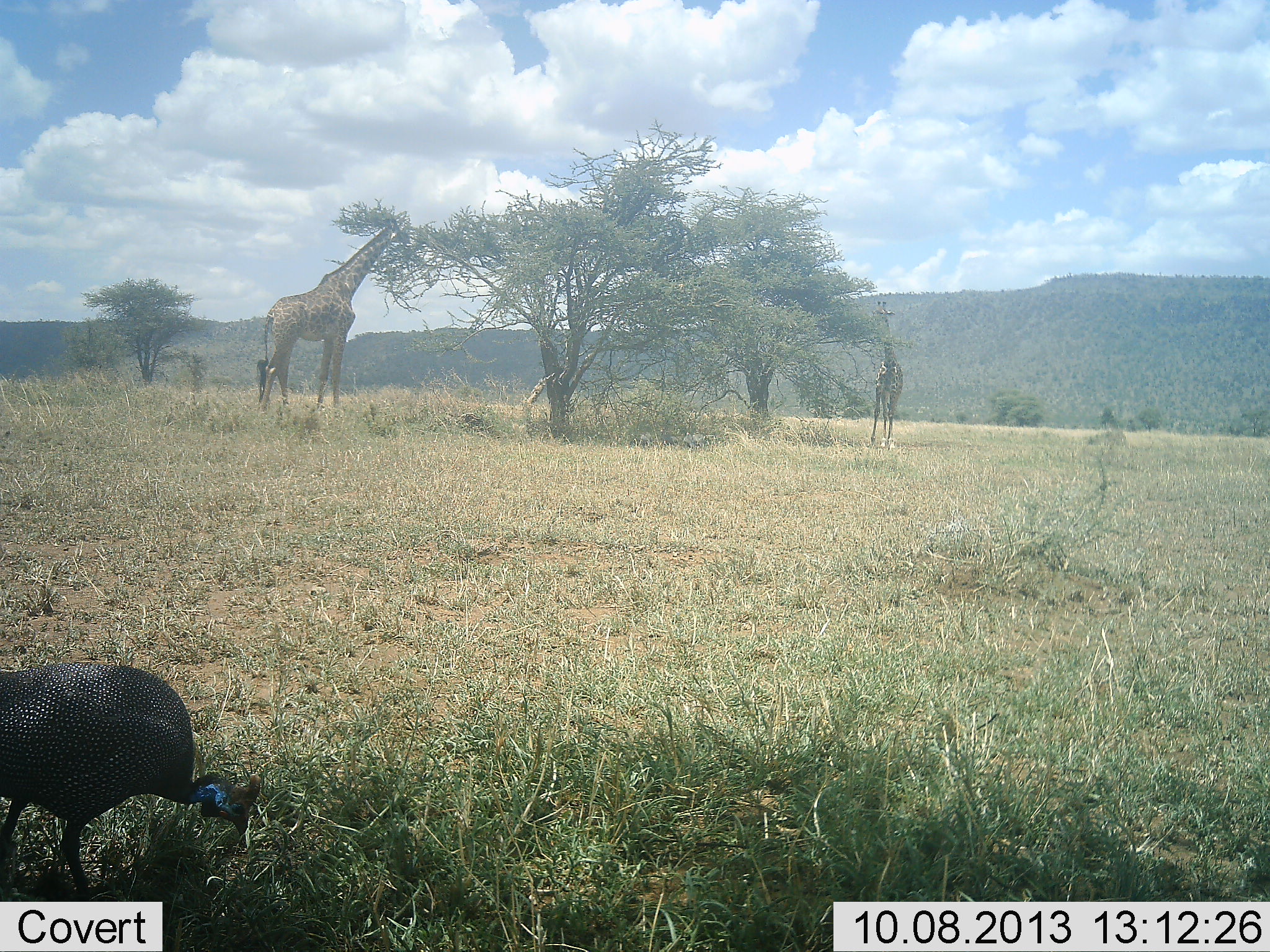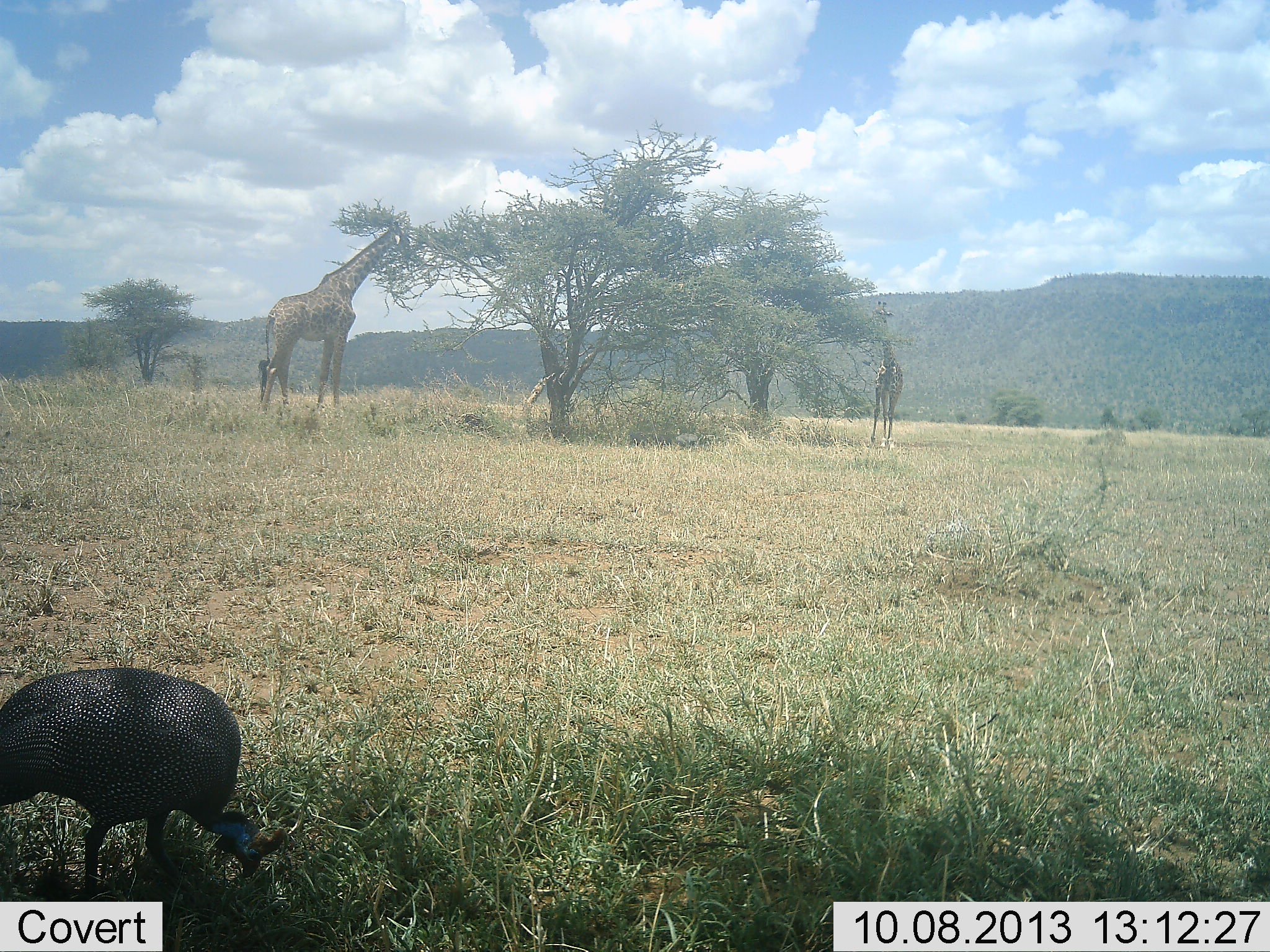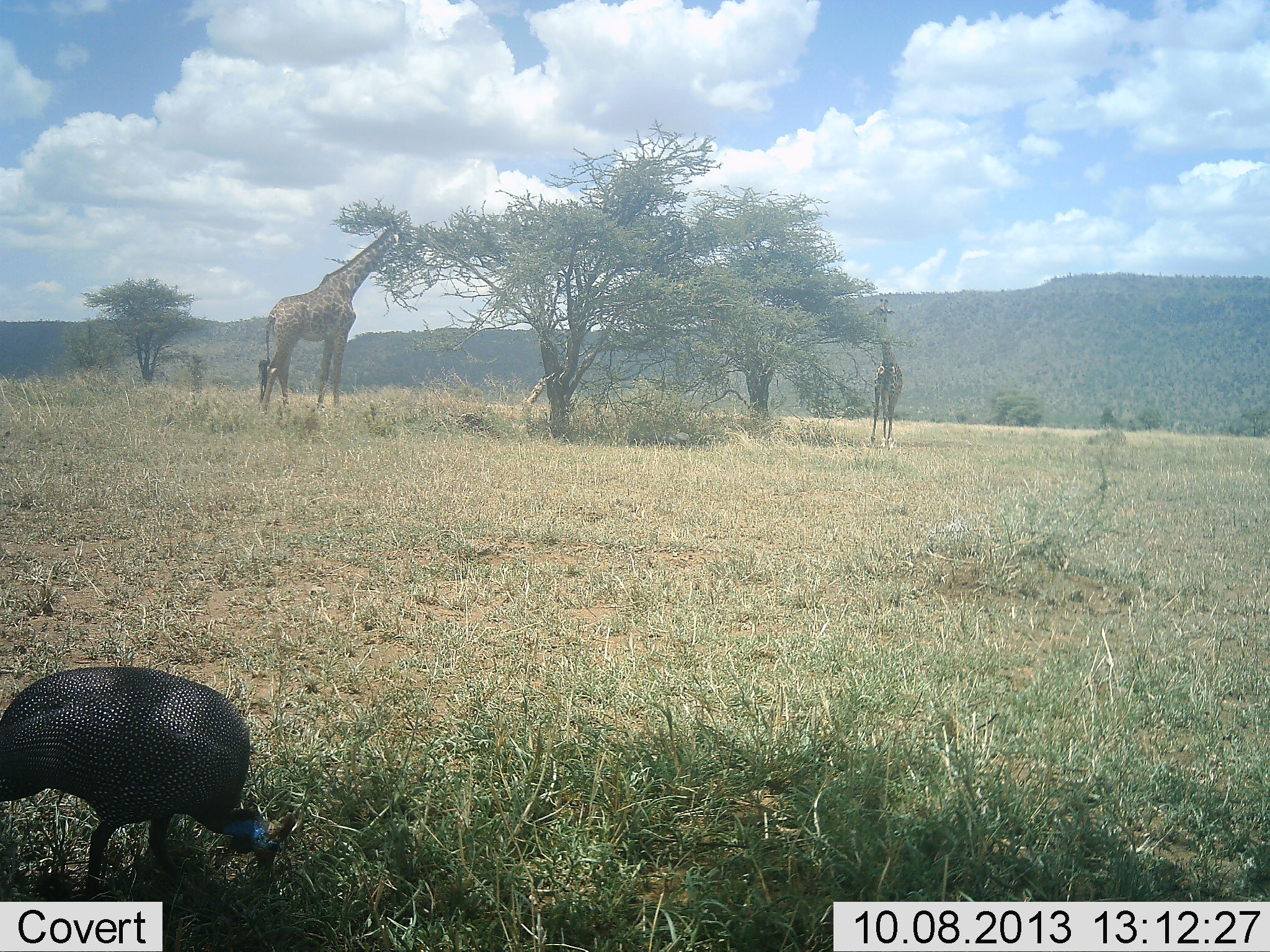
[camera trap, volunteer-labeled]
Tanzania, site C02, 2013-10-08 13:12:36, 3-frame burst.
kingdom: Animalia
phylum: Chordata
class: Mammalia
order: Artiodactyla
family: Giraffidae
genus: Giraffa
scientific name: Giraffa camelopardalis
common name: giraffe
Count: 2.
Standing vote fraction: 25%.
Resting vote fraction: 0%.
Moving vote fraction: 8%.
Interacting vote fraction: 0%.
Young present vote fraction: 8%.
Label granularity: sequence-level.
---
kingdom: Animalia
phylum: Chordata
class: Aves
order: Galliformes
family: Numididae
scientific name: Numididae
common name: guinea fowl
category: guineafowl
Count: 1.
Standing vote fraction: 0%.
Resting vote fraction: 0%.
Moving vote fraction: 9%.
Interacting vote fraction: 0%.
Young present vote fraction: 0%.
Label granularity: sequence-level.